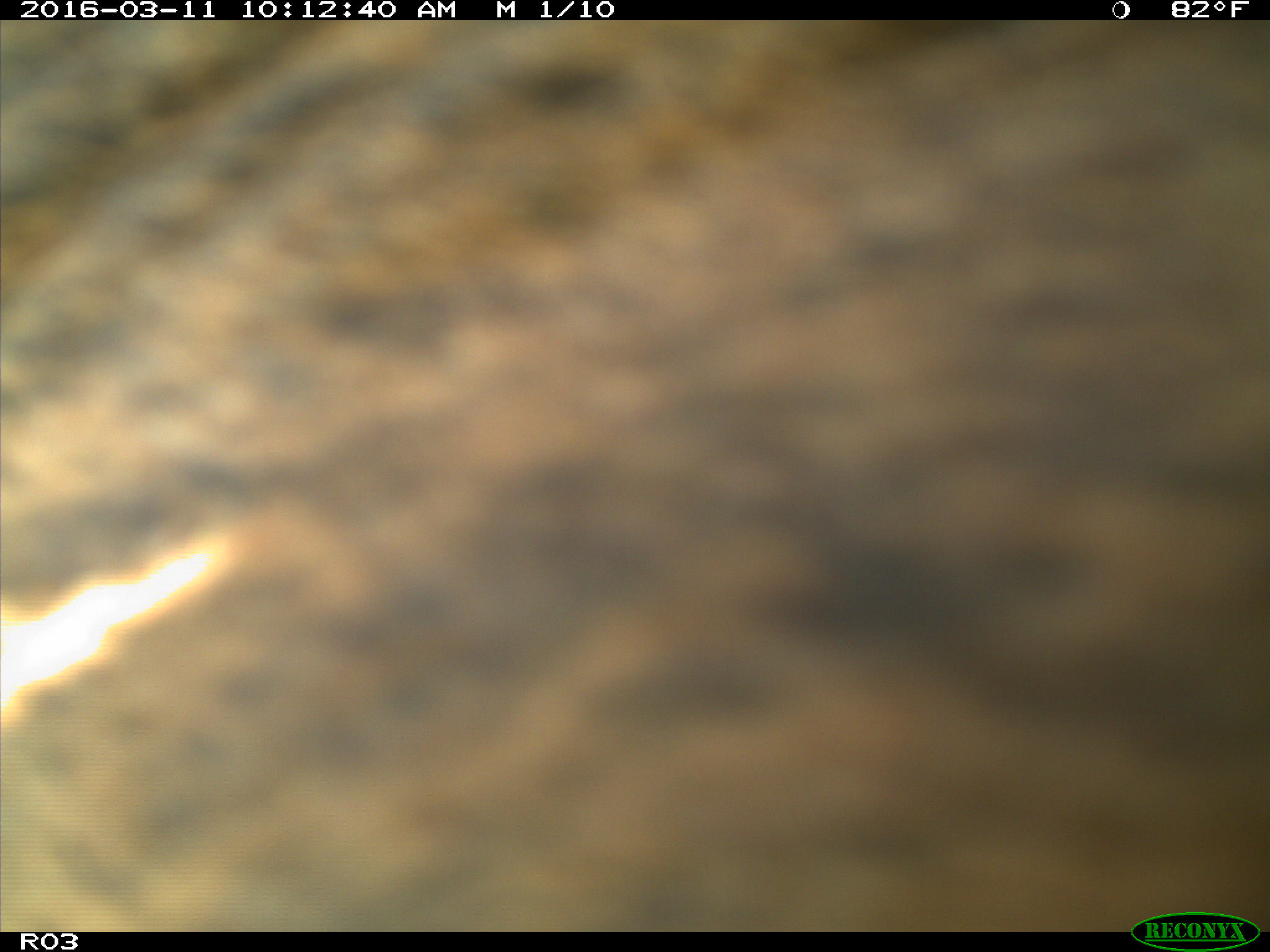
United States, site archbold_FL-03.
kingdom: Animalia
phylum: Chordata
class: Mammalia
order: Artiodactyla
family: Bovidae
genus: Bos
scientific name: Bos taurus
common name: domestic cow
Bos taurus (domestic cow).